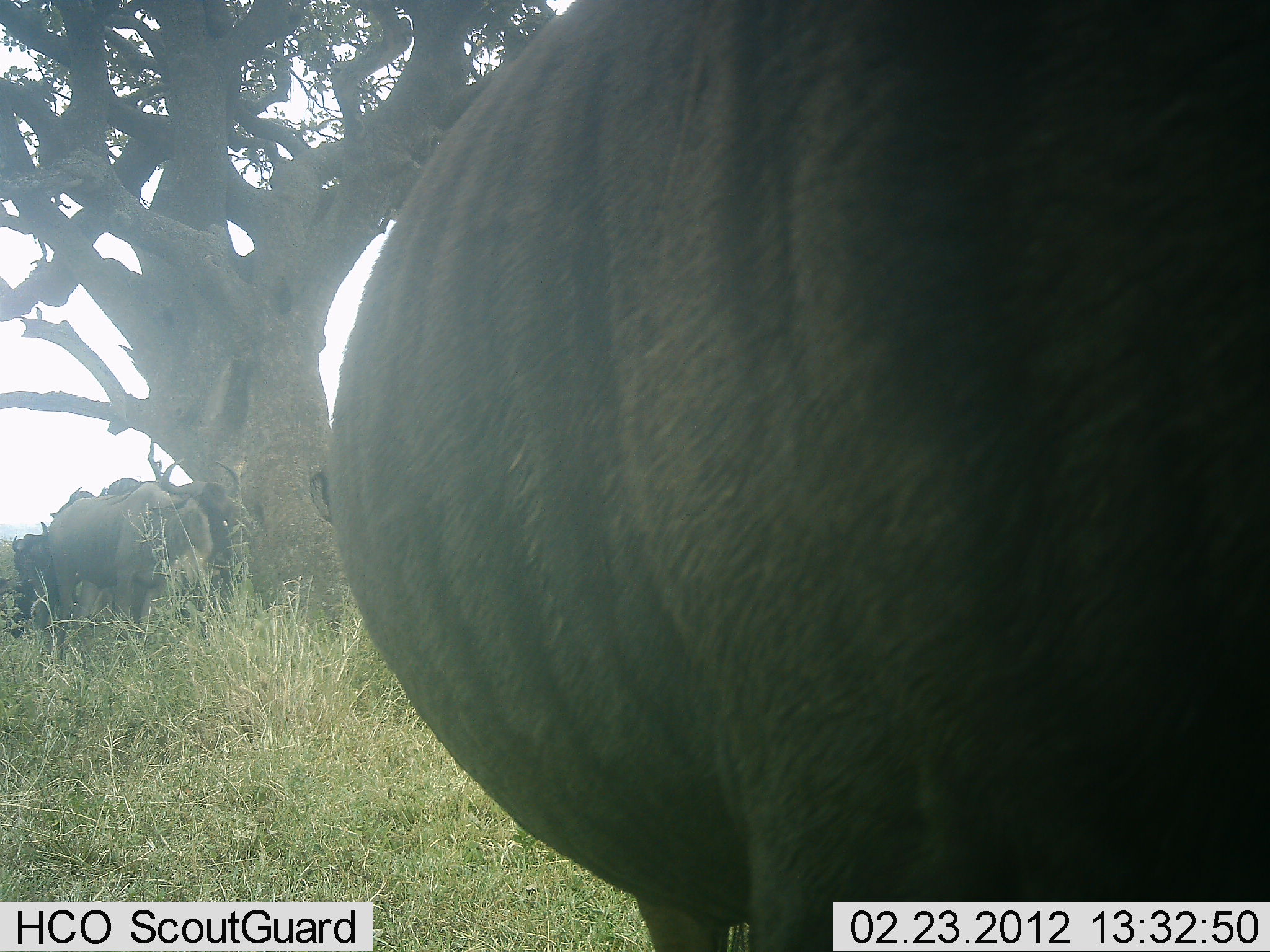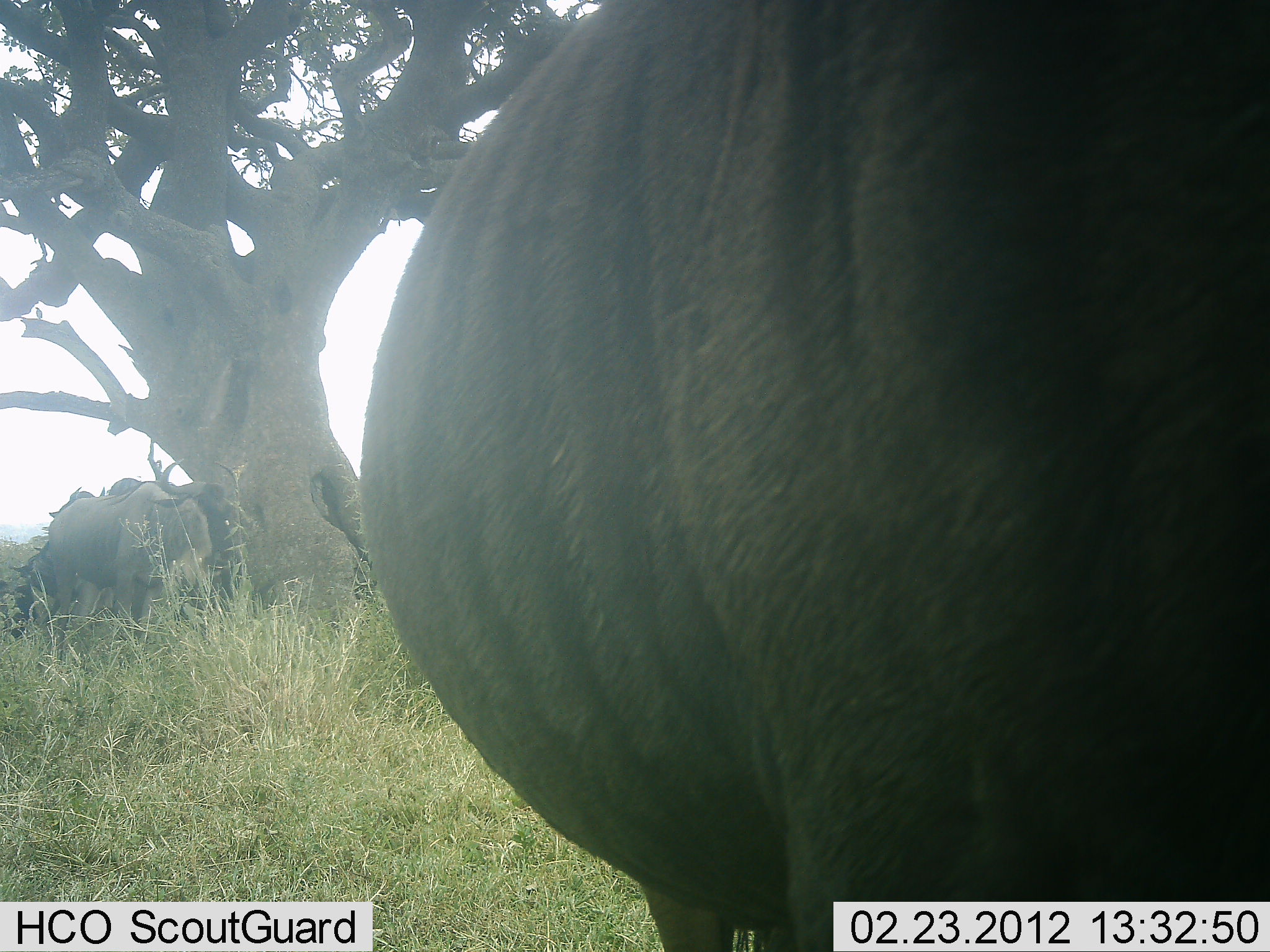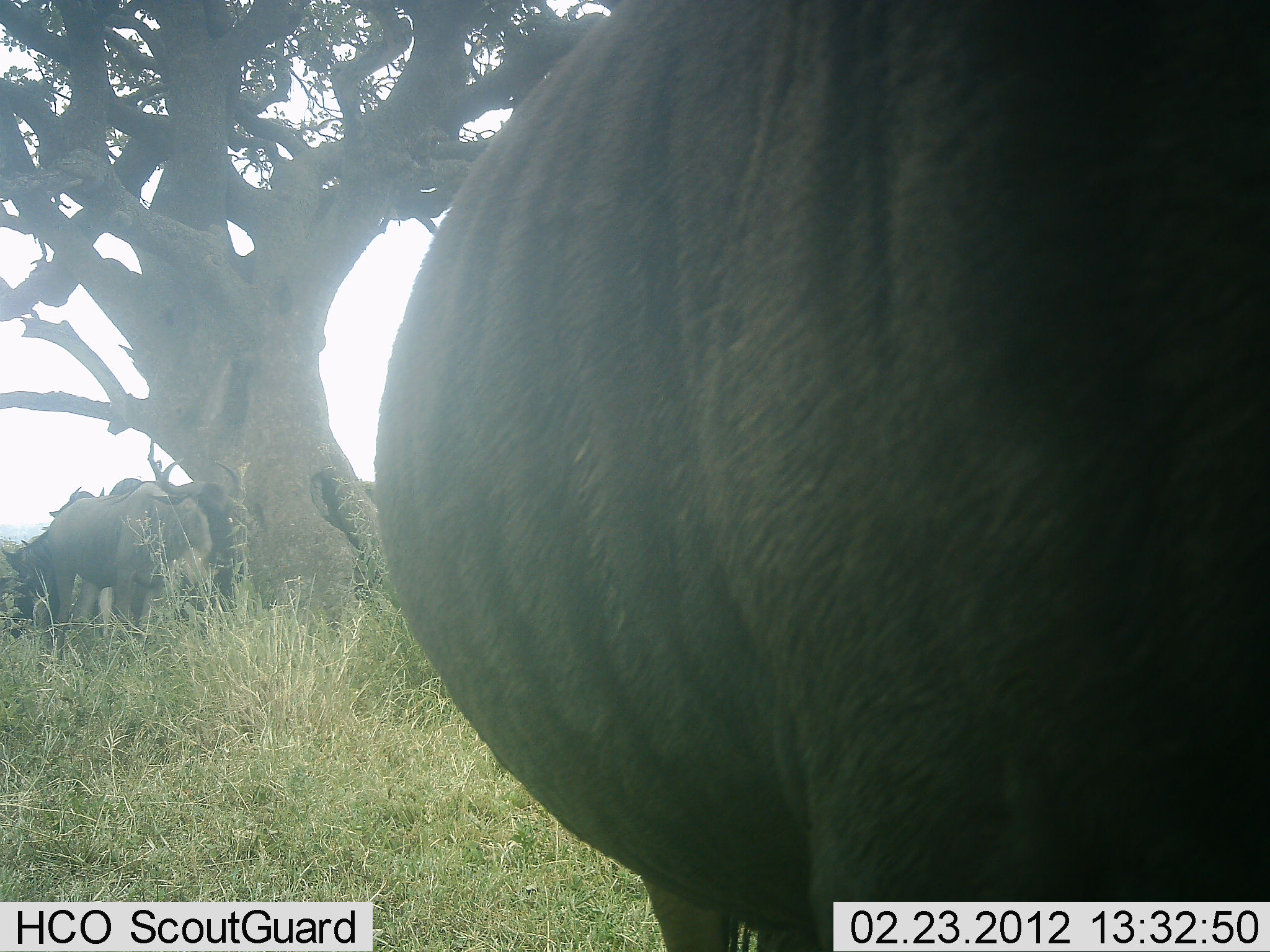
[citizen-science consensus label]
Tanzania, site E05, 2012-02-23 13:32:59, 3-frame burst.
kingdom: Animalia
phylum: Chordata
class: Mammalia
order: Artiodactyla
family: Bovidae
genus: Connochaetes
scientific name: Connochaetes taurinus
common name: blue wildebeest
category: wildebeest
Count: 3.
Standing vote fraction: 77%.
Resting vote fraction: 0%.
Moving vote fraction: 5%.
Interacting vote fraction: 5%.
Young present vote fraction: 0%.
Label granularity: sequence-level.